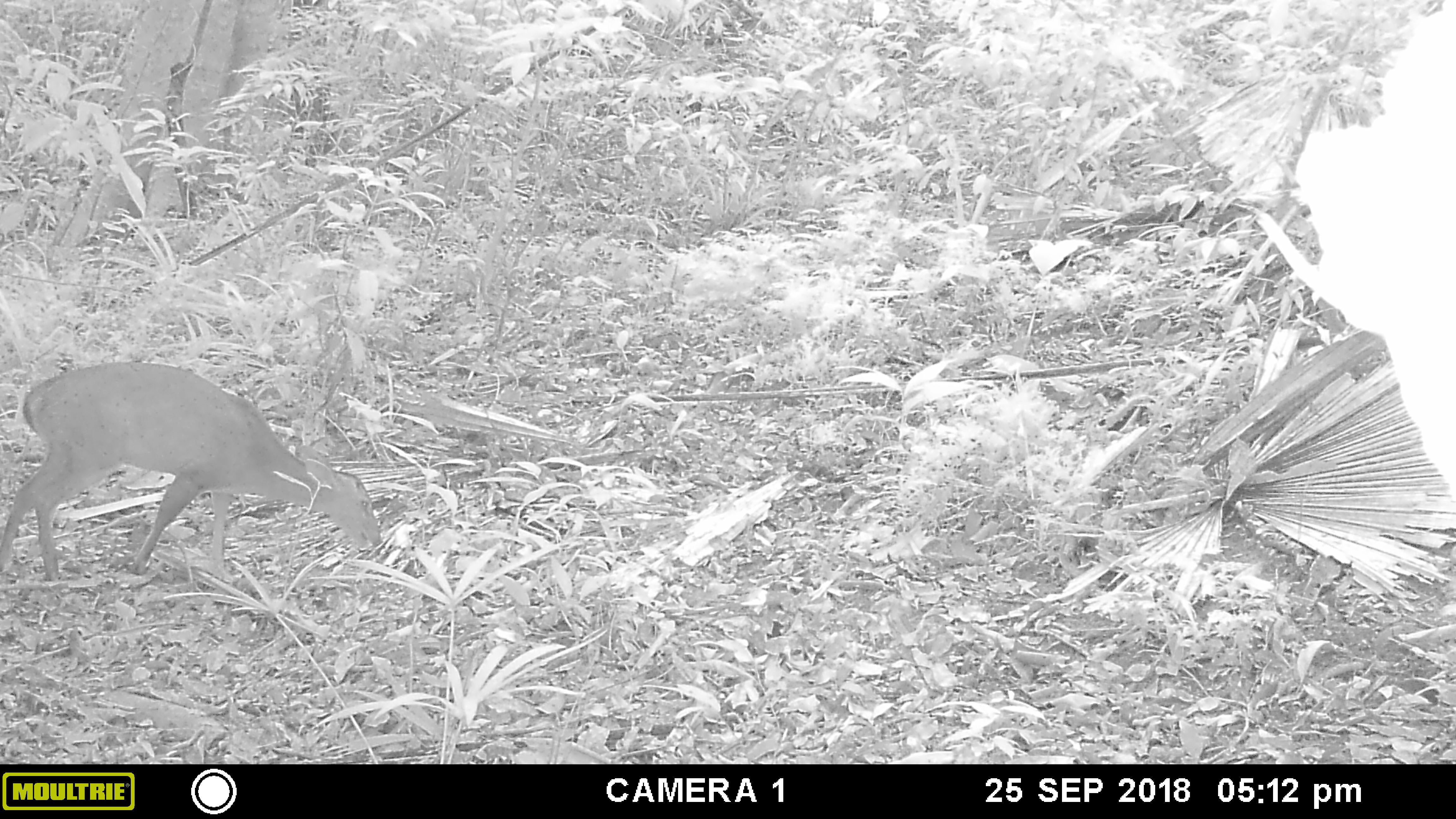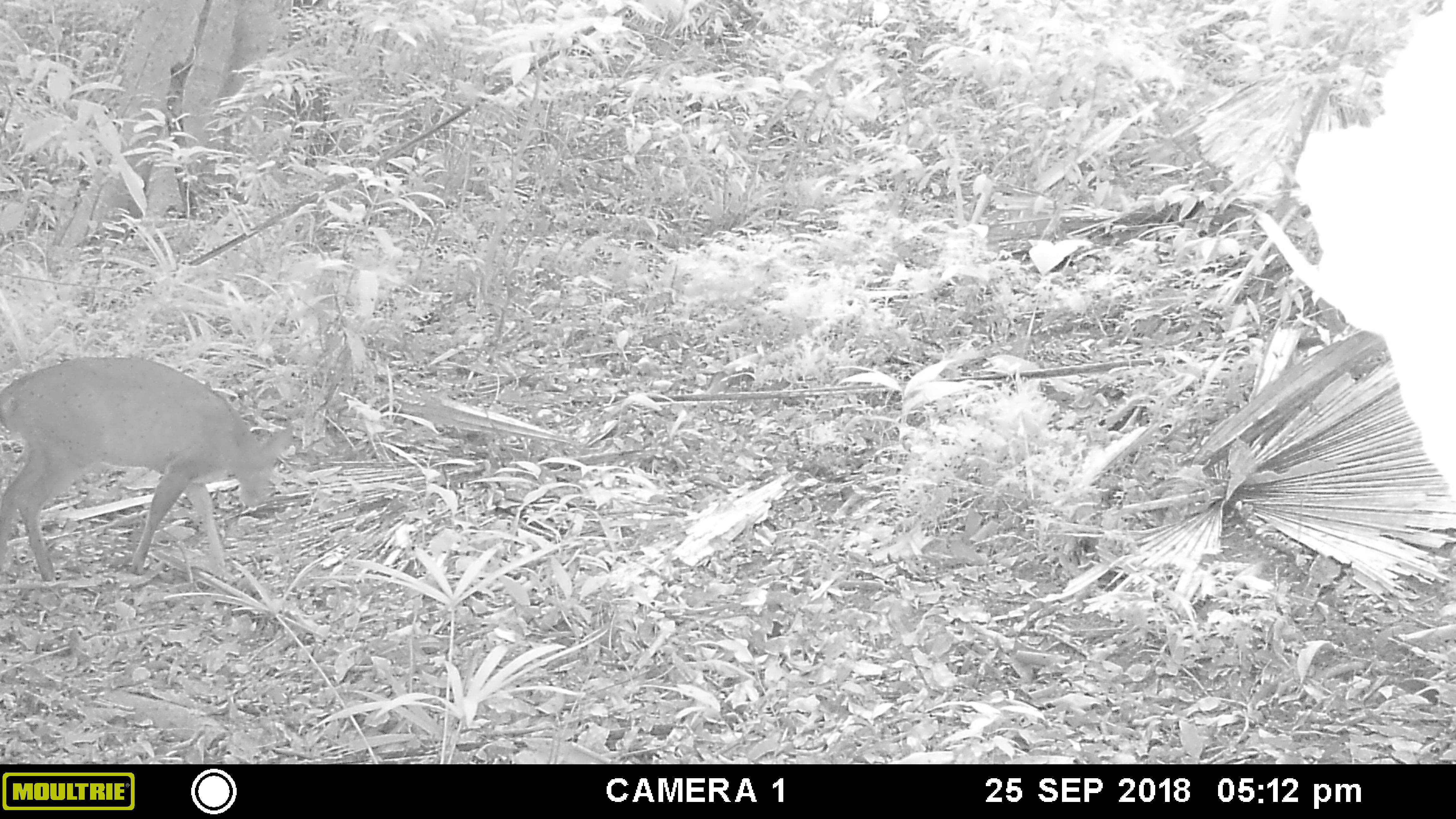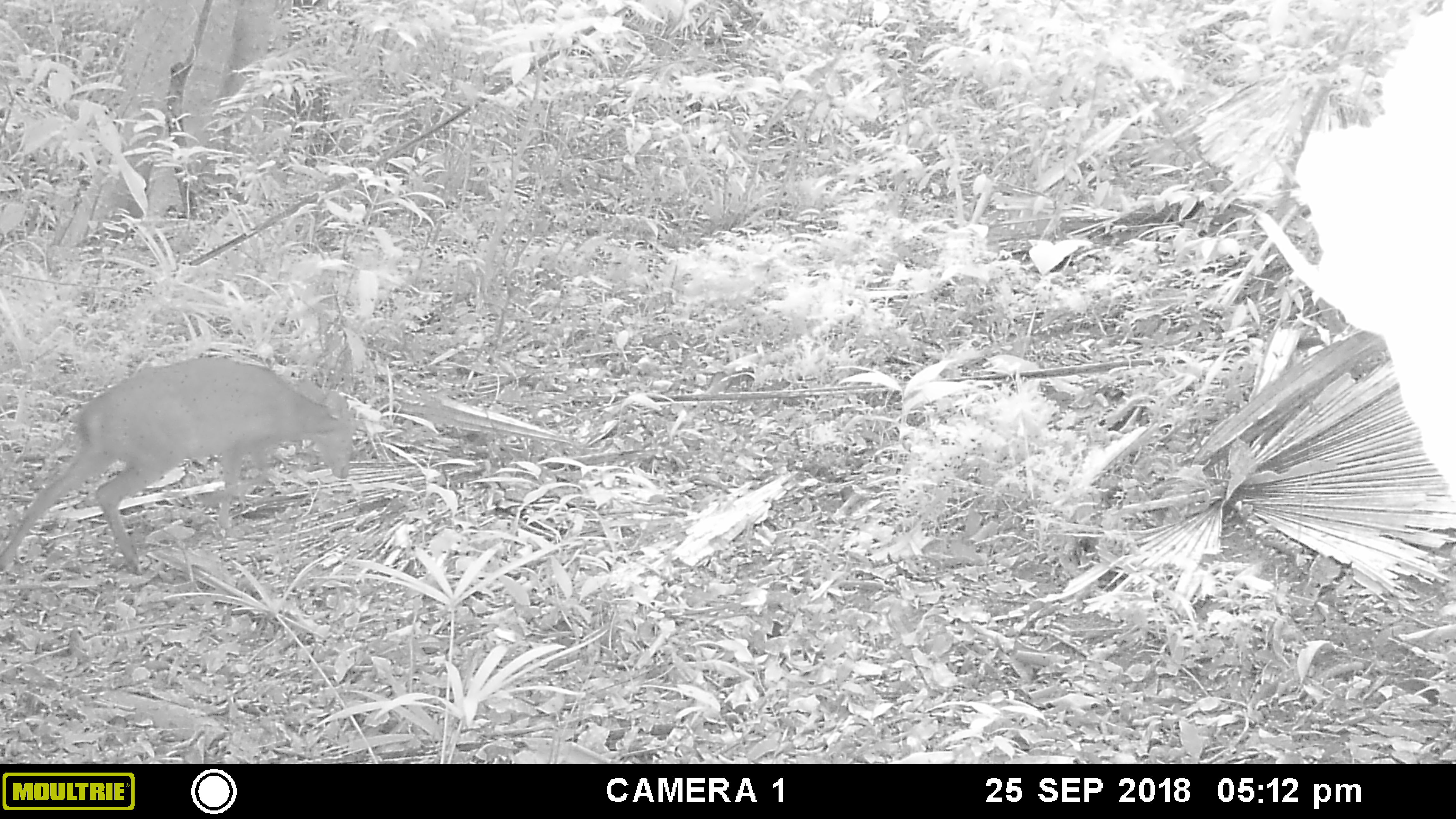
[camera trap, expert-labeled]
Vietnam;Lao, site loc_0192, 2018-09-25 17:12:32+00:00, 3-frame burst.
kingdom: Animalia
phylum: Chordata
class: Mammalia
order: Artiodactyla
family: Cervidae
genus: Muntiacus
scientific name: Muntiacus vuquangensis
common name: large-antlered muntjac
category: large antlered muntjac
Large antlered muntjac (large-antlered muntjac) (Muntiacus vuquangensis). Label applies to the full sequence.